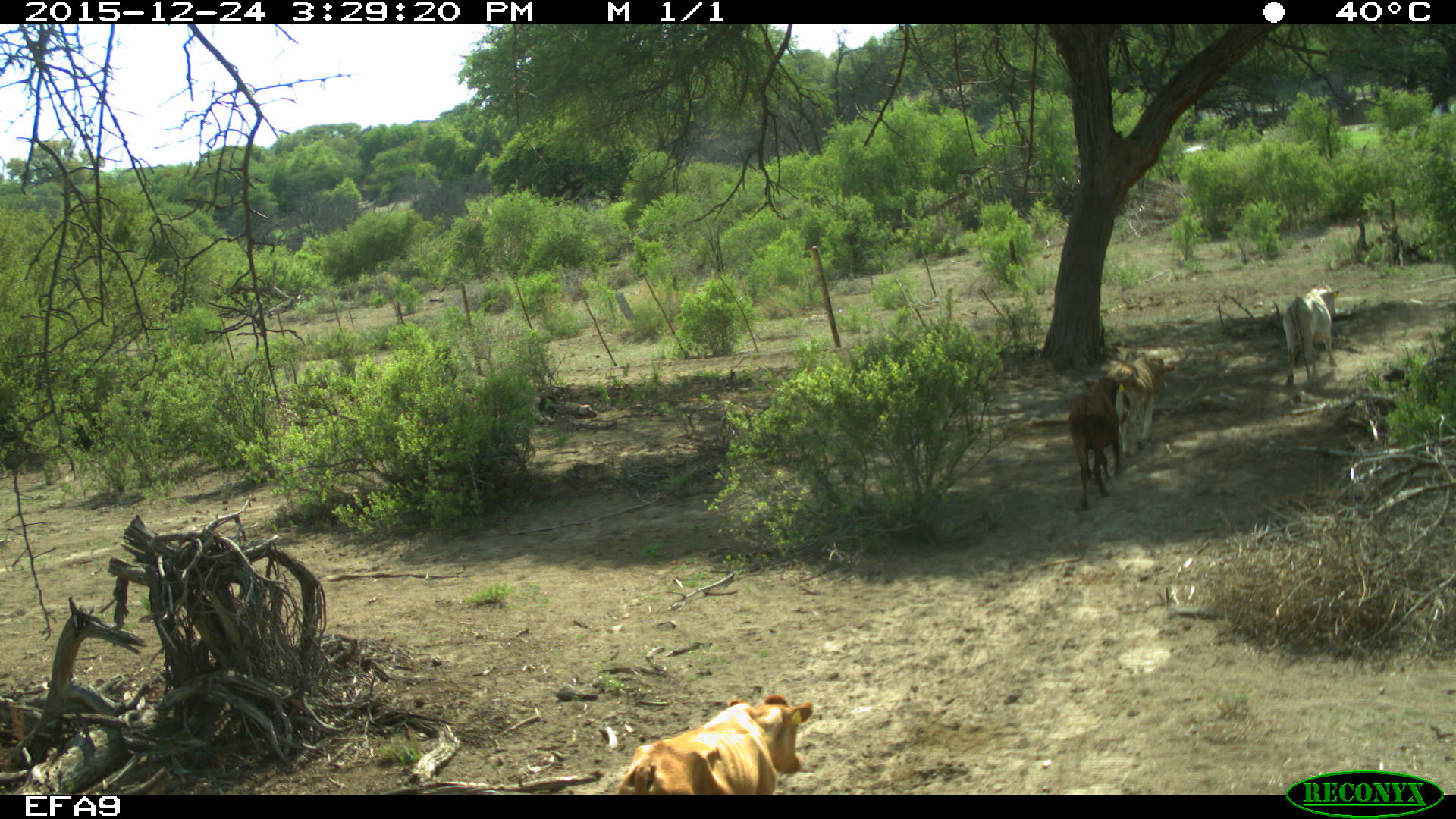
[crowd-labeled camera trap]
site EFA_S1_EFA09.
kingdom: Animalia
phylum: Chordata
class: Mammalia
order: Artiodactyla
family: Bovidae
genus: Bos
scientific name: Bos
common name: cattle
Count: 4.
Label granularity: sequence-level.